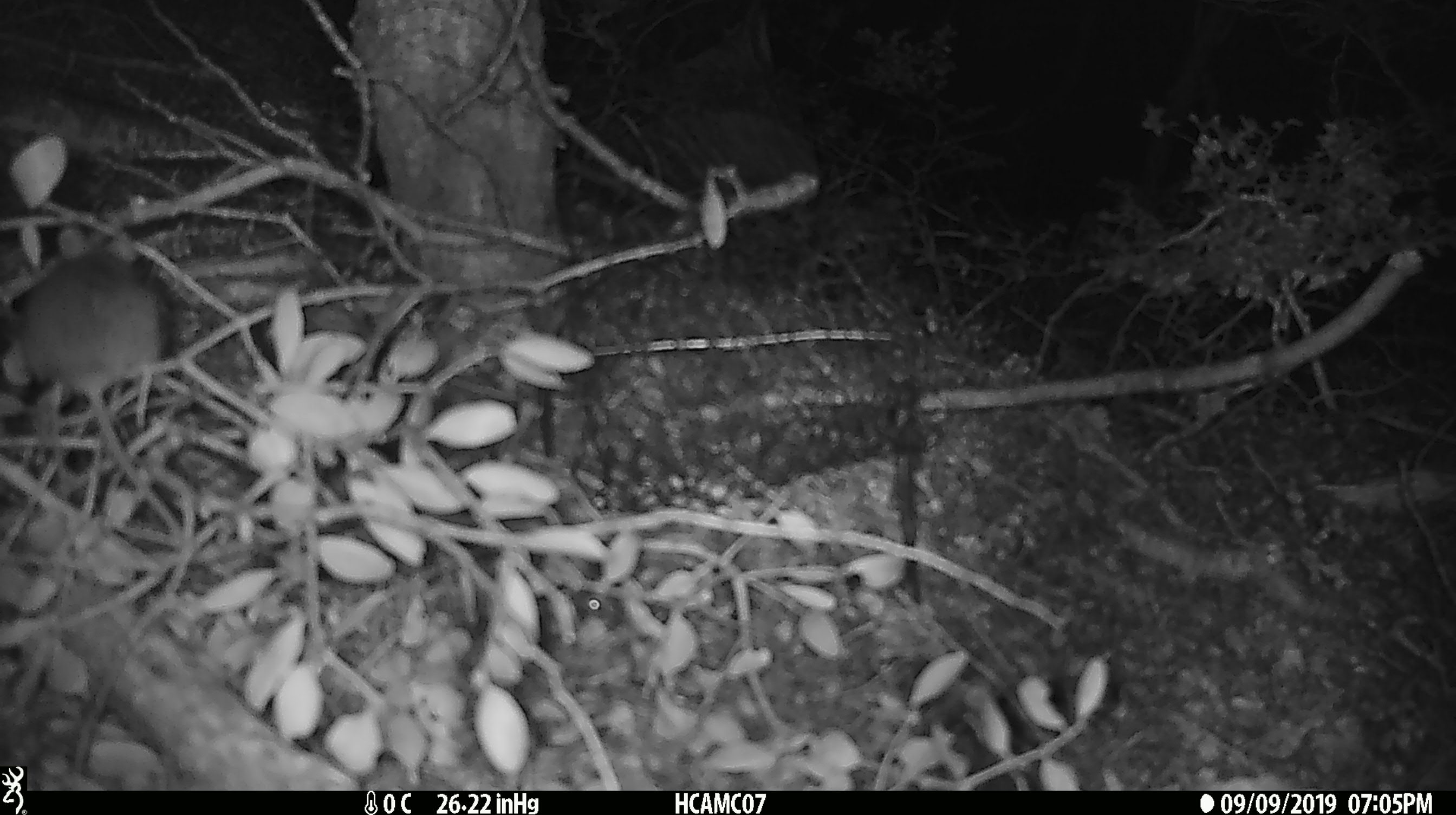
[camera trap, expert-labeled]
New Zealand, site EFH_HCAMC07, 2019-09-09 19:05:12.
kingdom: Animalia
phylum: Chordata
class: Mammalia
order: Rodentia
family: Muridae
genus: Mus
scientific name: Mus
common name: mouse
Mouse (Mus).